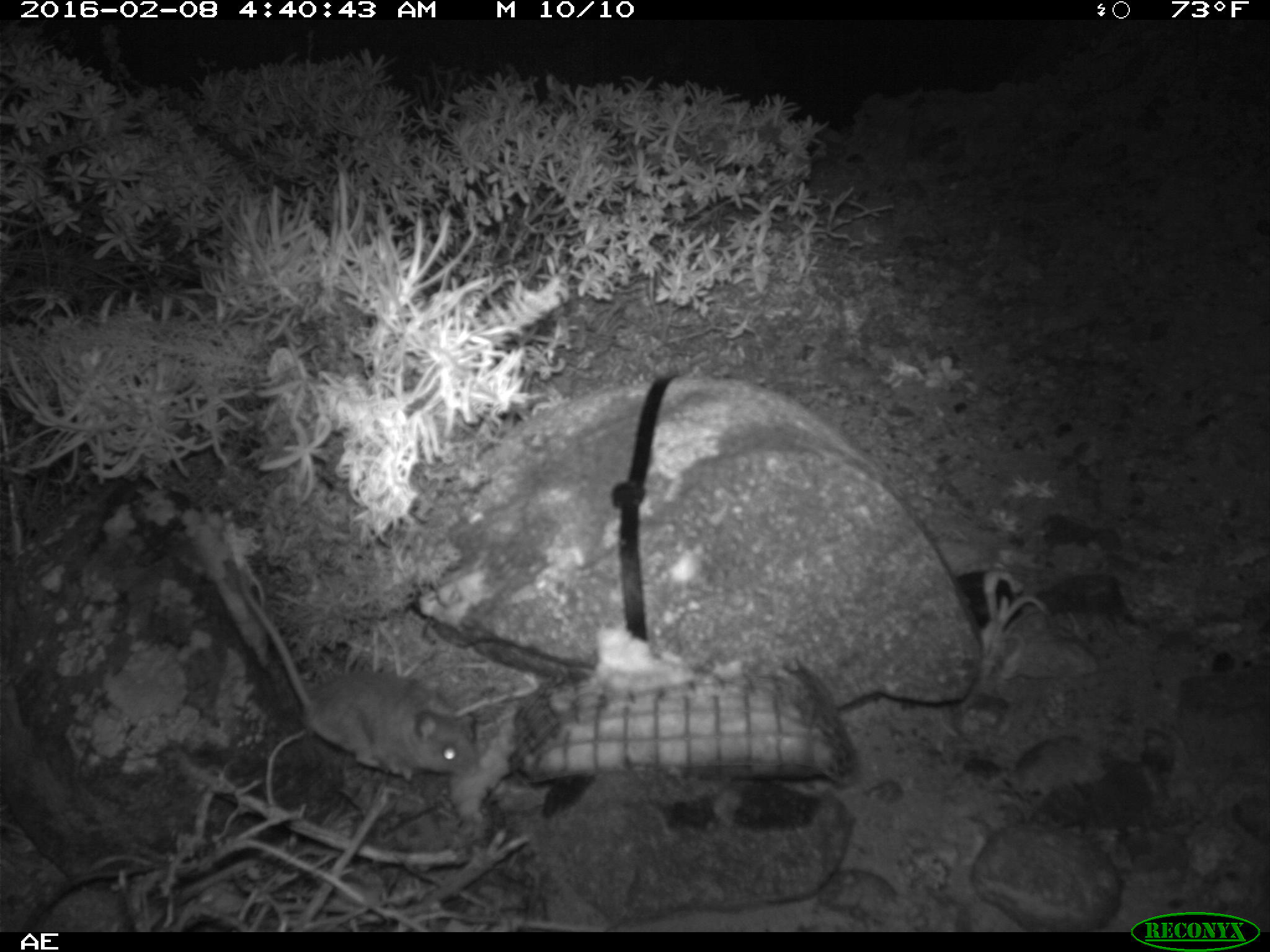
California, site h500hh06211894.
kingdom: Animalia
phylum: Chordata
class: Mammalia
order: Rodentia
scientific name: Rodentia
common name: rodent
Rodent (Rodentia).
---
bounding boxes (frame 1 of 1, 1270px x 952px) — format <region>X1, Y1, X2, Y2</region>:
rodent: <region>233, 565, 483, 783</region>